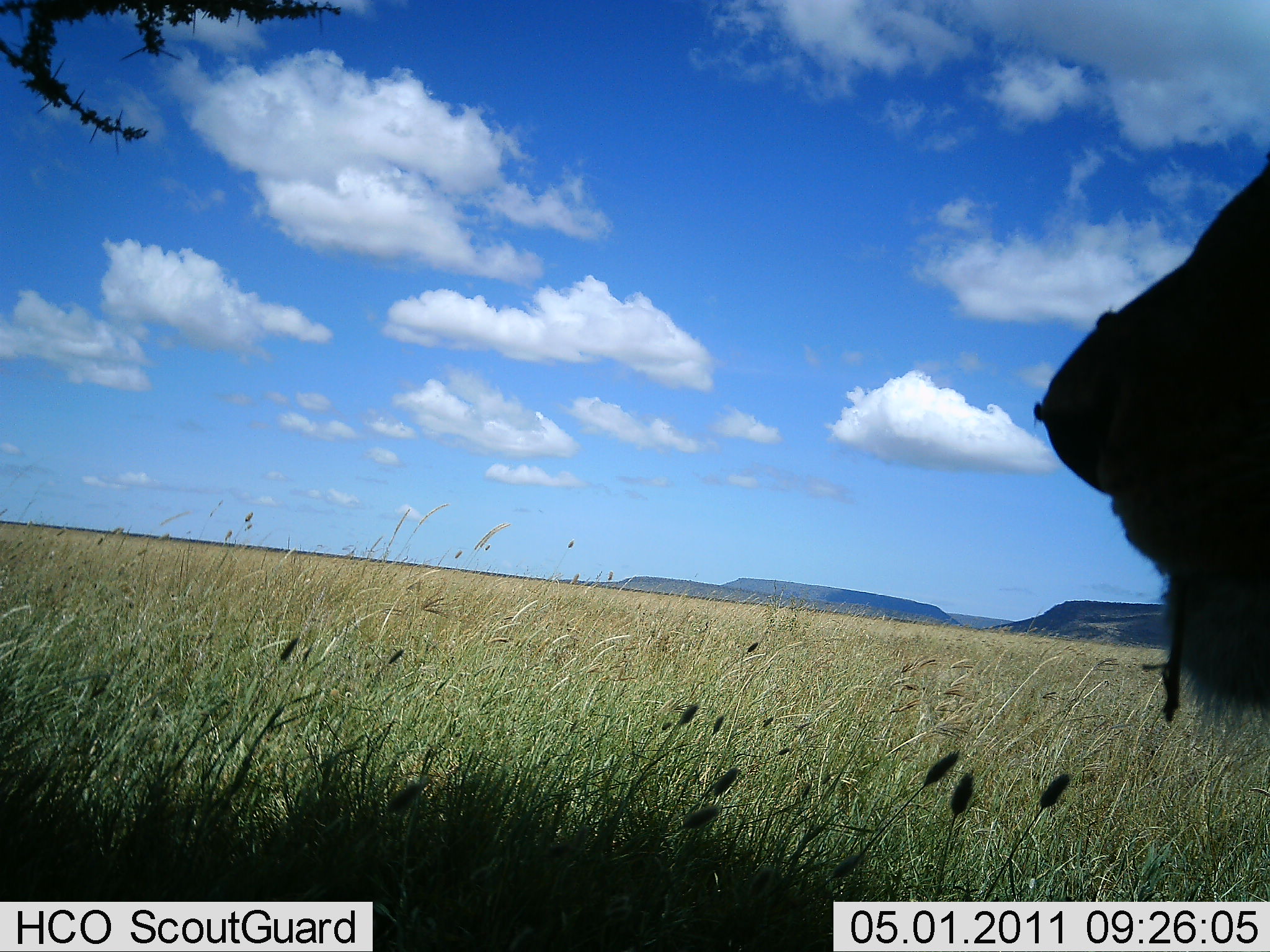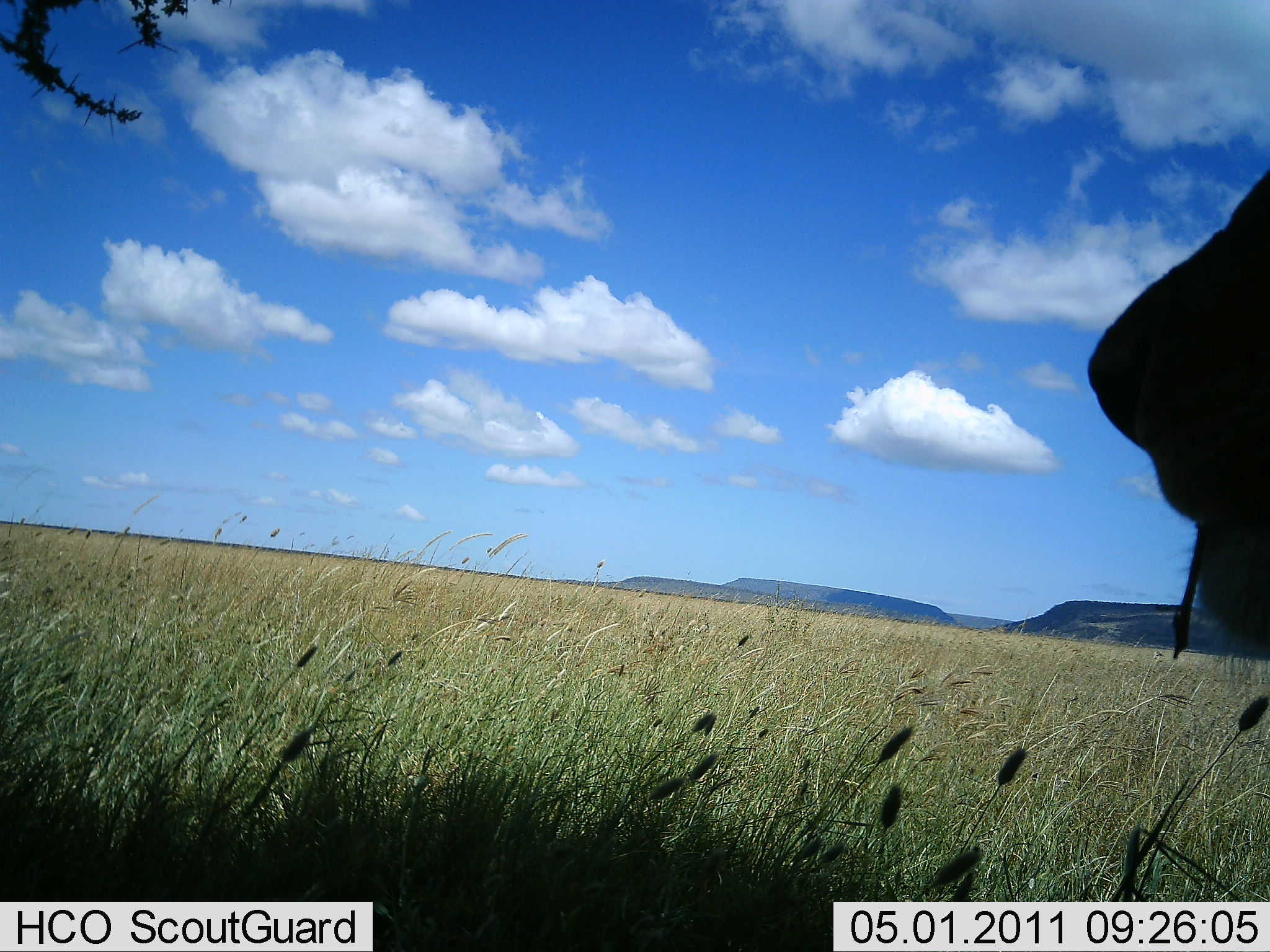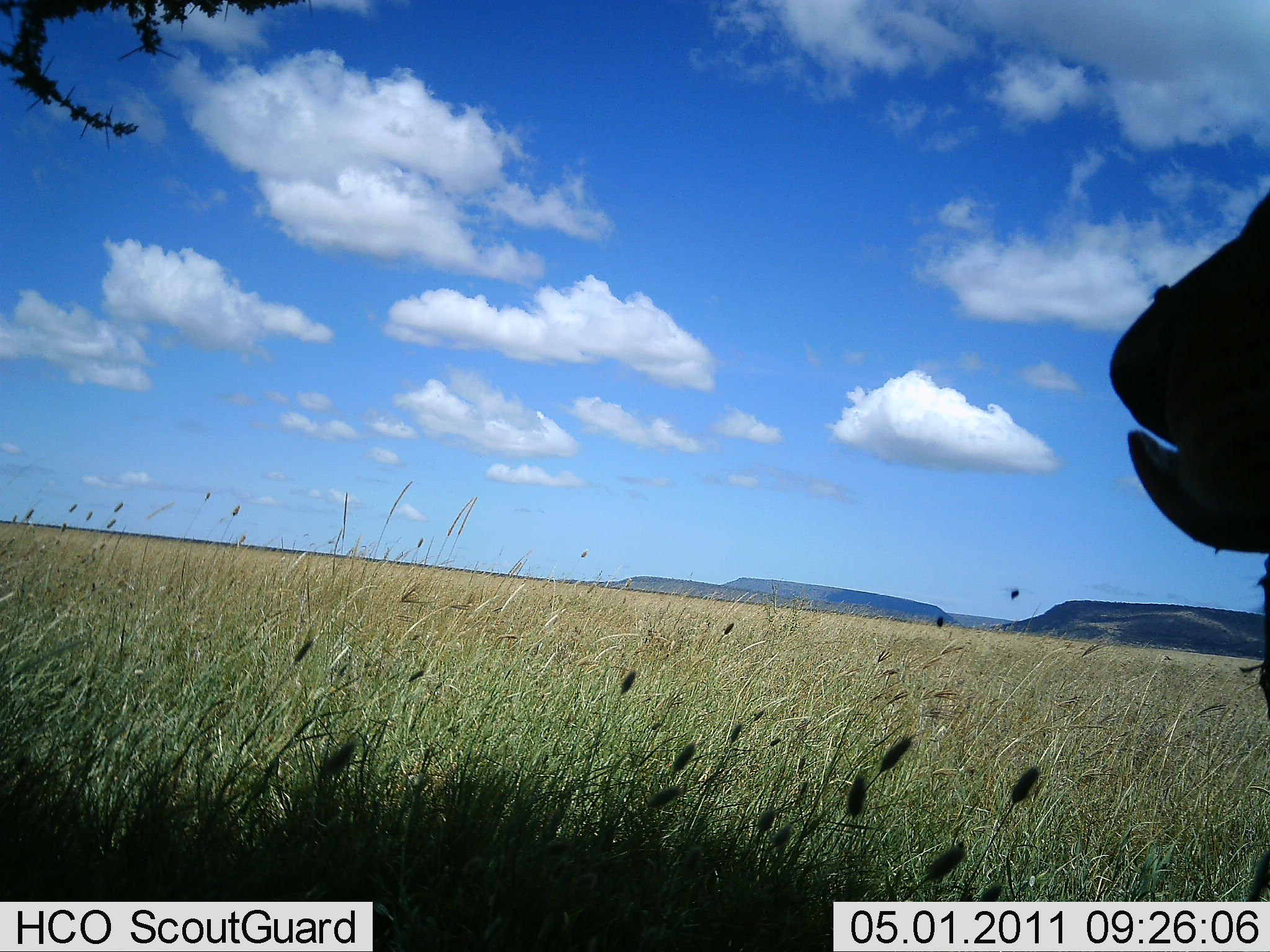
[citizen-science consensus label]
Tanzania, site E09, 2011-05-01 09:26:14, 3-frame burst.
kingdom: Animalia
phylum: Chordata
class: Mammalia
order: Carnivora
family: Felidae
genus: Panthera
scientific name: Panthera leo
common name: lion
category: lionfemale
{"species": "lionfemale (lion) (Panthera leo)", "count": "1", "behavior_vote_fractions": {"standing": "18%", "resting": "82%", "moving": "0%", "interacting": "0%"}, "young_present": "0%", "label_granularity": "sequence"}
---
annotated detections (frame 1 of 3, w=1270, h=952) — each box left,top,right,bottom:
animal: 1032,152,1269,735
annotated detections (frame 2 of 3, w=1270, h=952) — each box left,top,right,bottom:
animal: 1086,170,1269,673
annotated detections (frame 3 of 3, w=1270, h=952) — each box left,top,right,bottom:
animal: 1107,190,1269,710